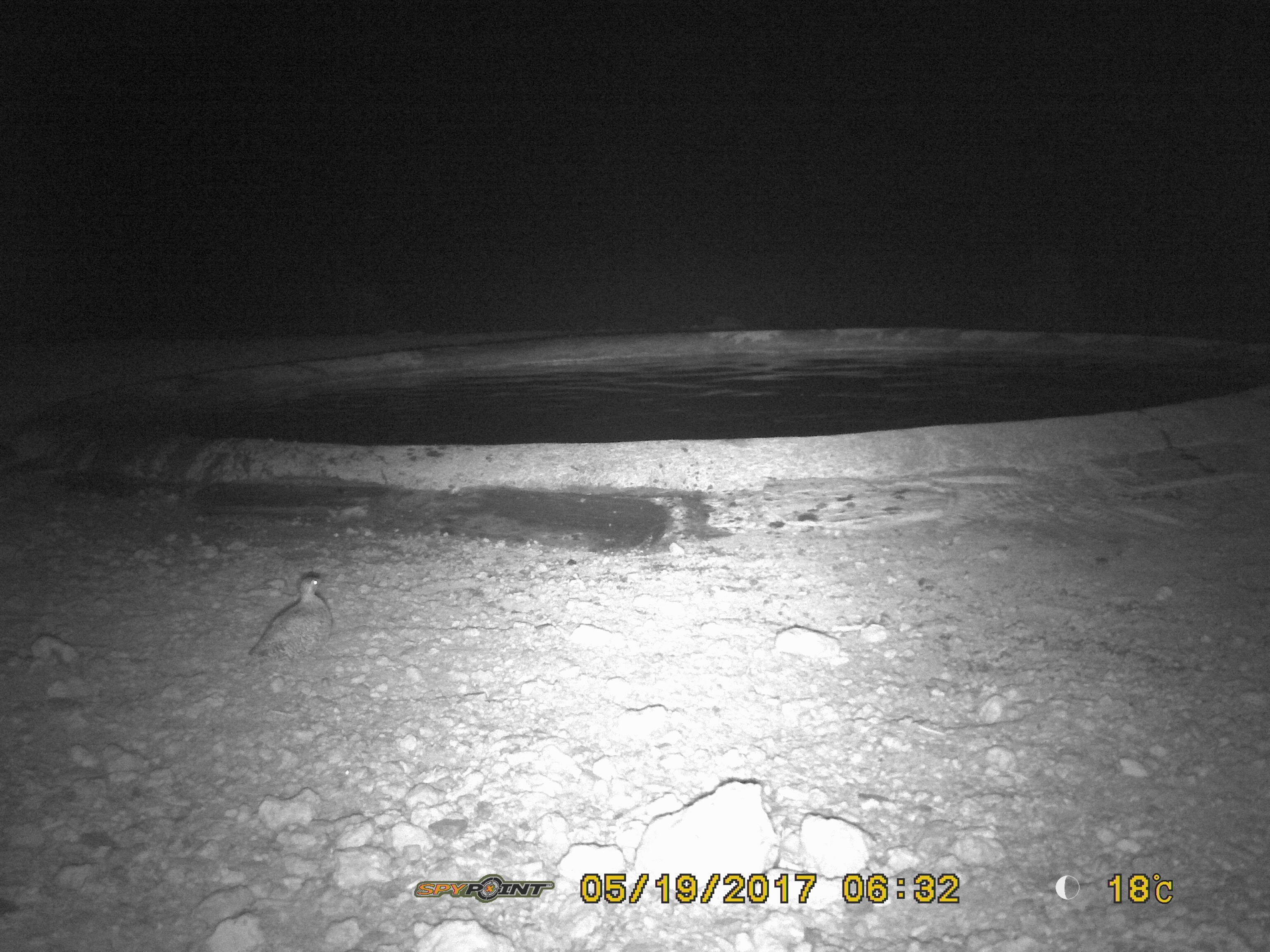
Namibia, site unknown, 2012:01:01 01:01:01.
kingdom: Animalia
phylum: Chordata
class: Aves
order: Pterocliformes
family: Pteroclidae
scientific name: Pteroclidae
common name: sandgrouse